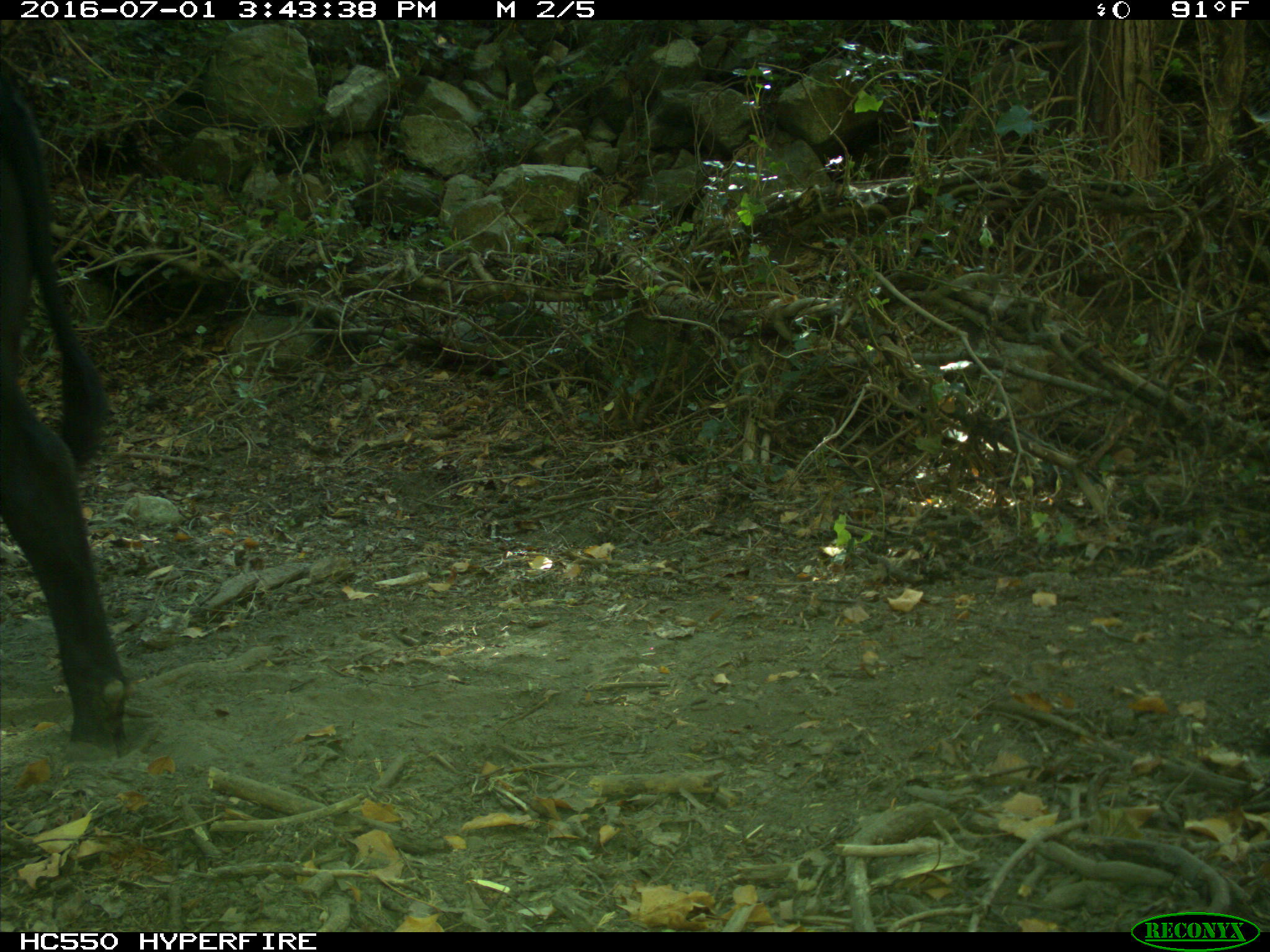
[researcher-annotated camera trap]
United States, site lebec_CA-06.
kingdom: Animalia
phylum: Chordata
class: Mammalia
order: Artiodactyla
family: Bovidae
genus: Bos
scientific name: Bos taurus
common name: domestic cow